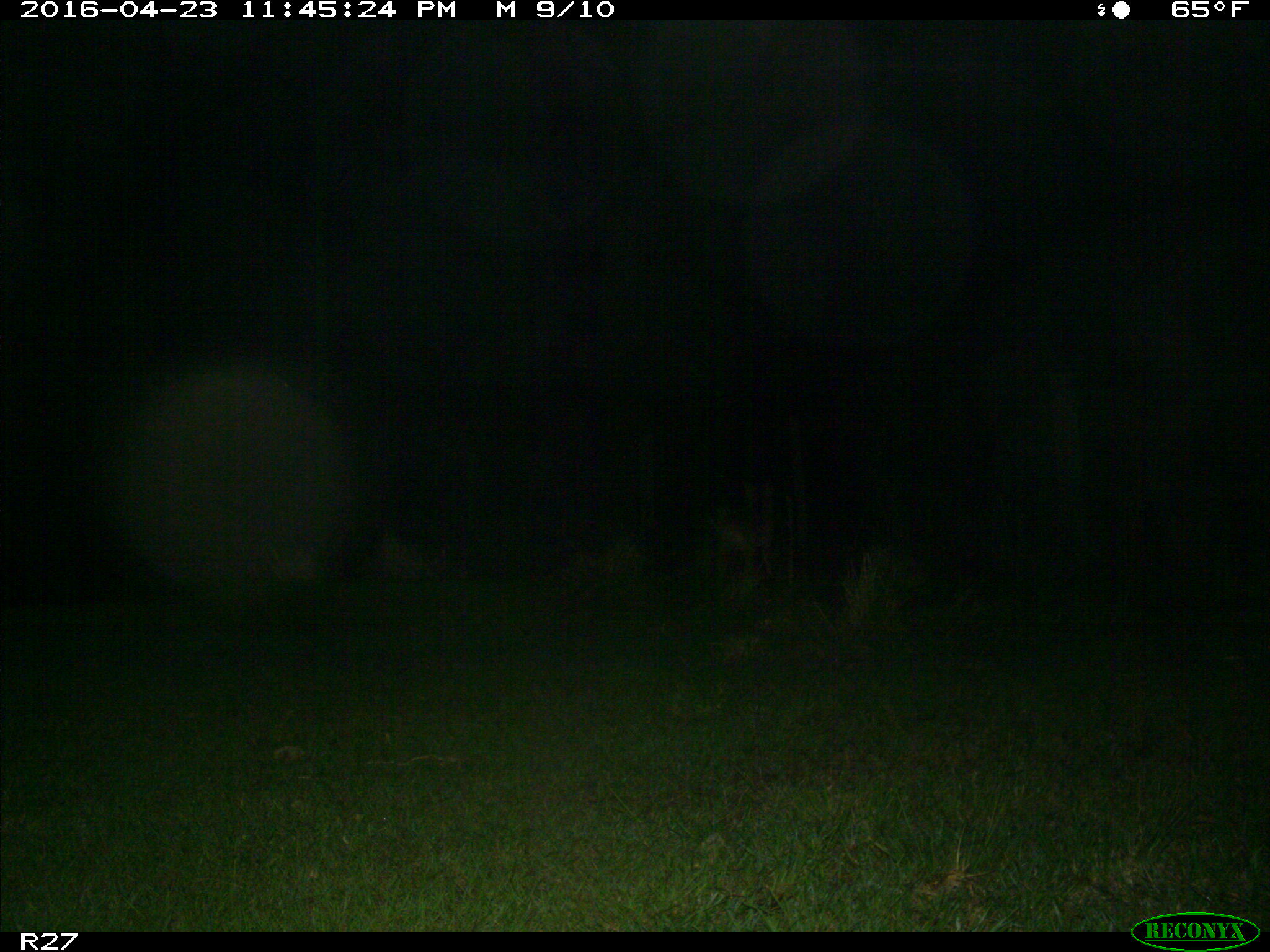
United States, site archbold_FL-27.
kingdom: Animalia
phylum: Chordata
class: Mammalia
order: Carnivora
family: Canidae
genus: Canis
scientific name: Canis latrans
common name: coyote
Canis latrans (coyote).